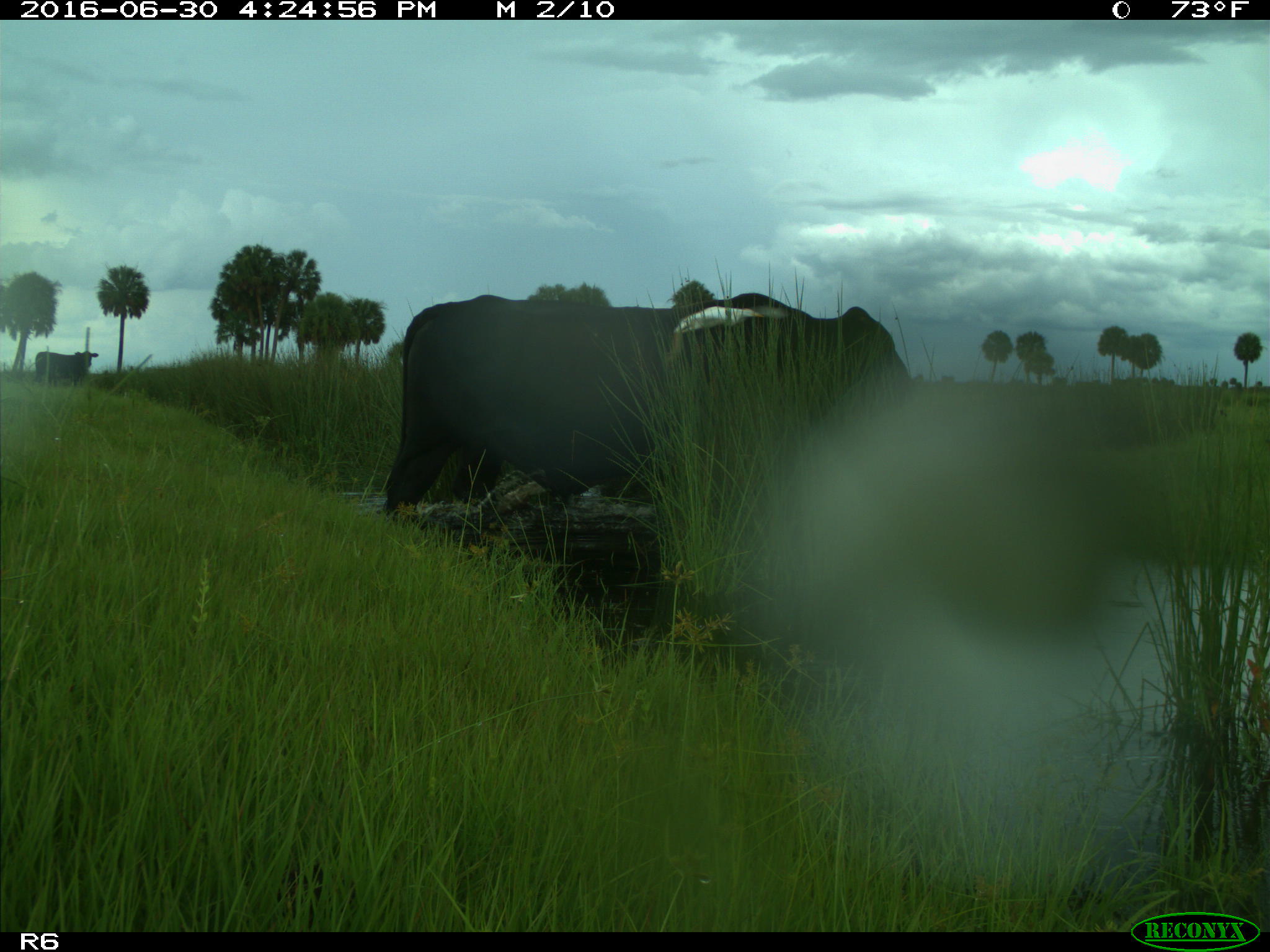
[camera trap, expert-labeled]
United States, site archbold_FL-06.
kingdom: Animalia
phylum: Chordata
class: Mammalia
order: Artiodactyla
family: Bovidae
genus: Bos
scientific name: Bos taurus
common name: domestic cow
Bos taurus (domestic cow).